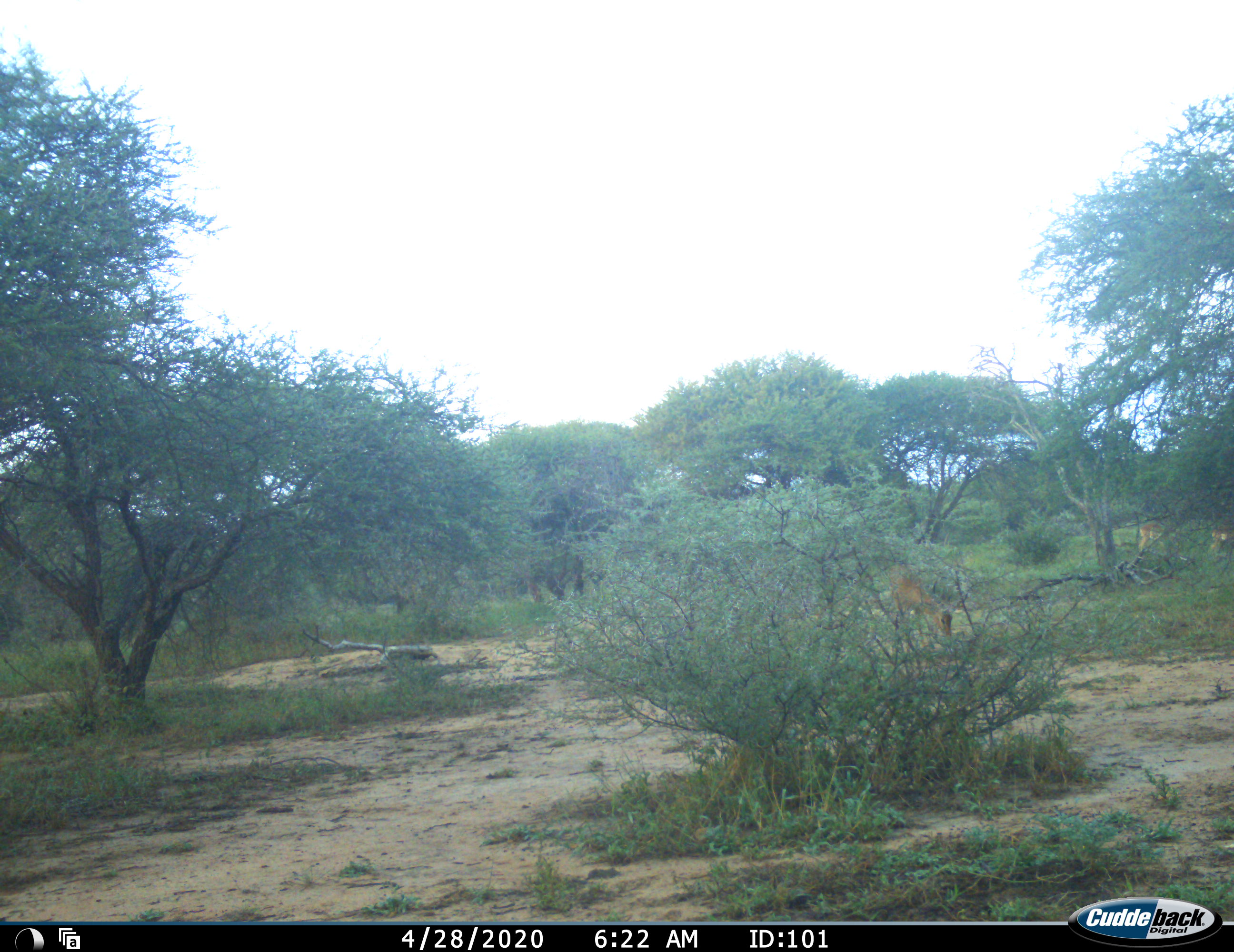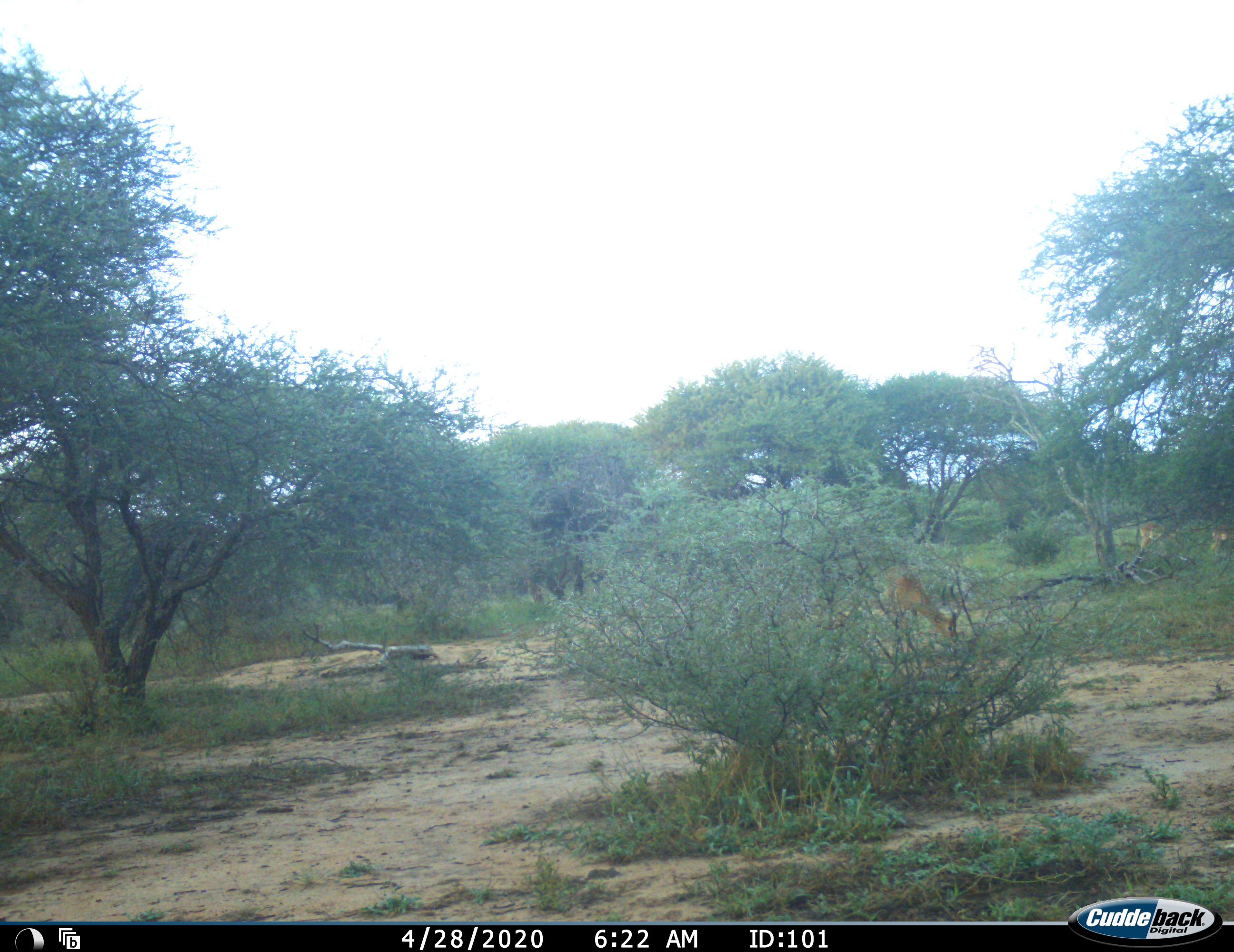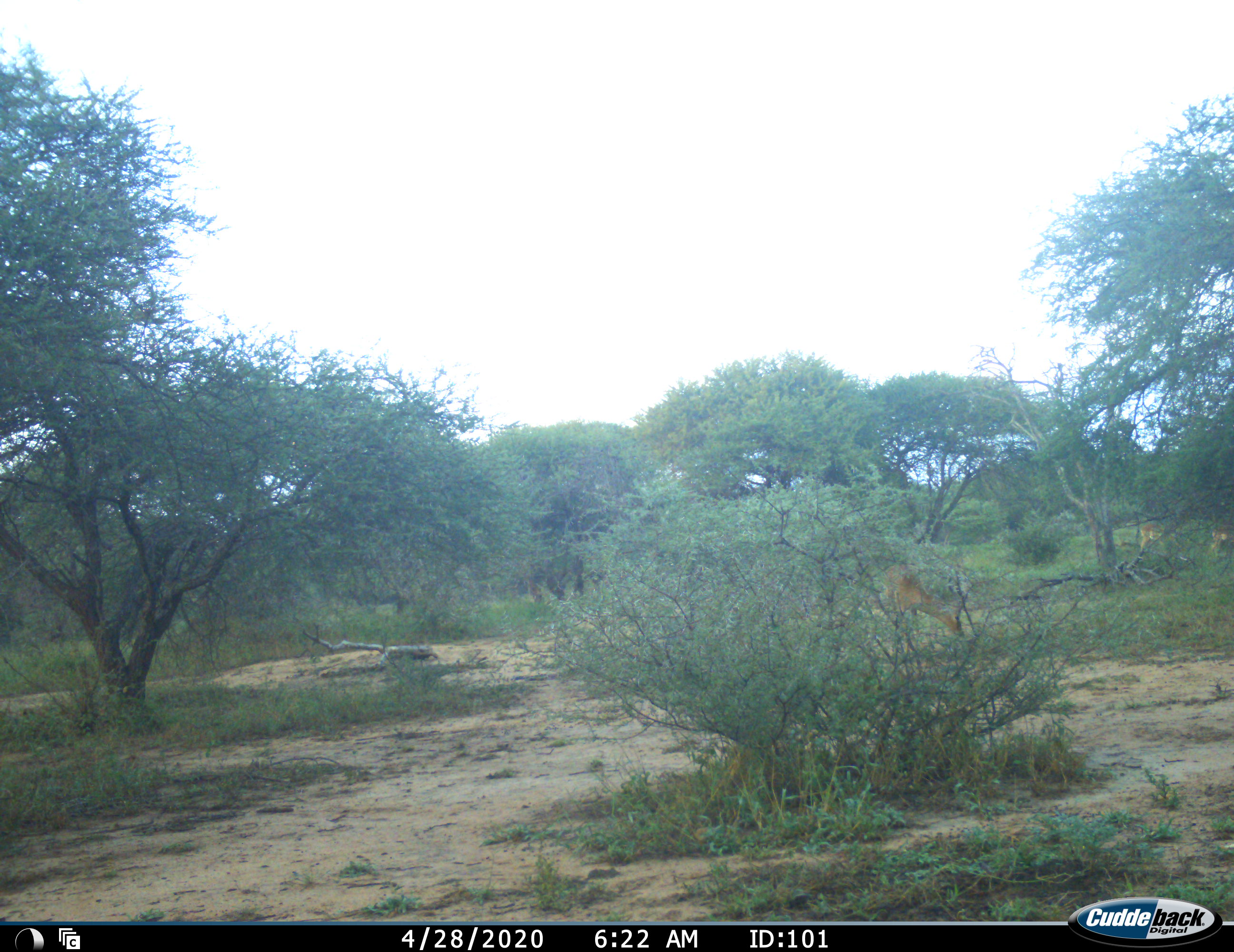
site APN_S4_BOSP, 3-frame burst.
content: unidentified animal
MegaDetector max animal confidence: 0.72